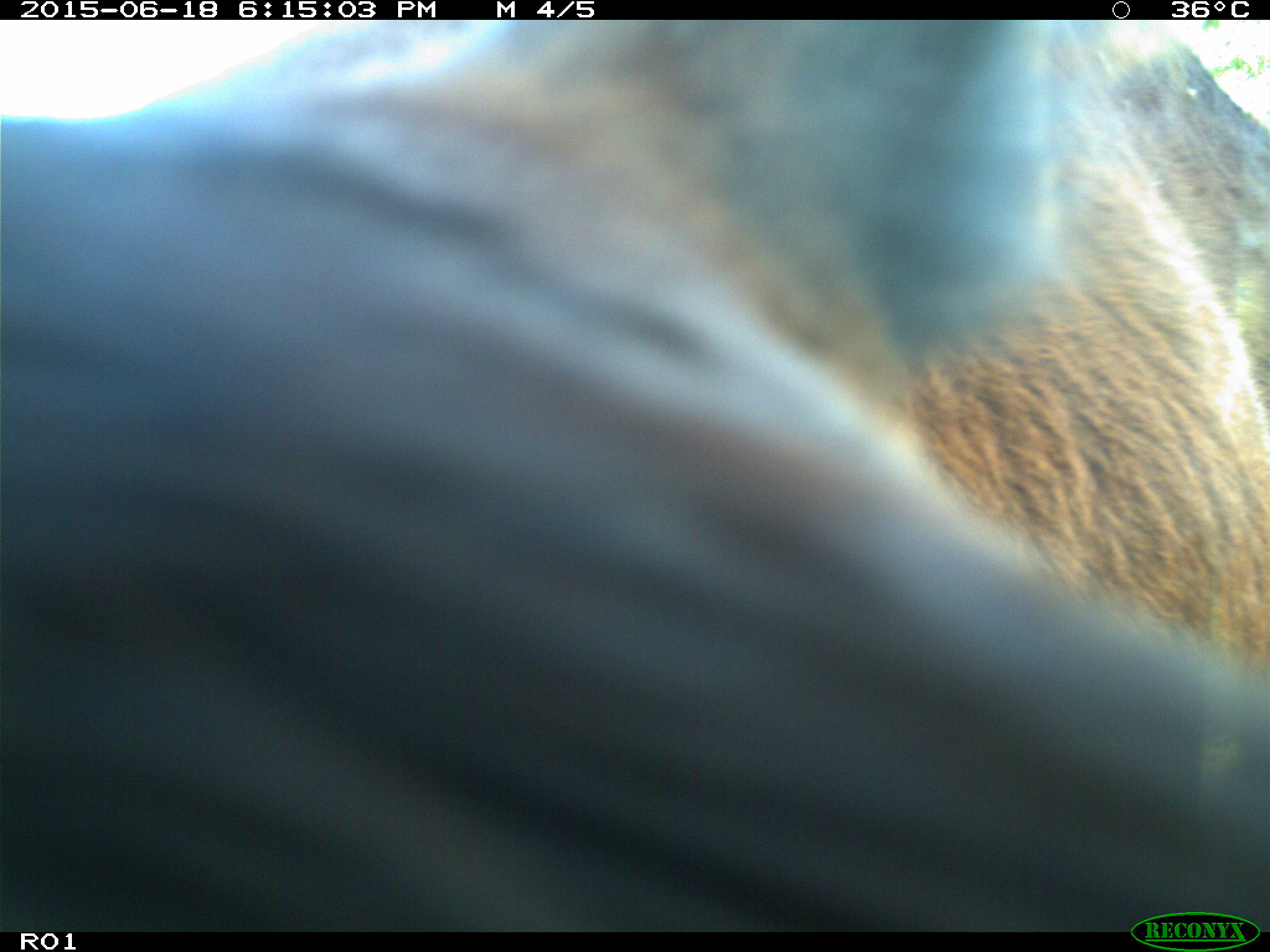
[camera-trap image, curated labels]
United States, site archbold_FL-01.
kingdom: Animalia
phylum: Chordata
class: Mammalia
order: Artiodactyla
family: Bovidae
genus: Bos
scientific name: Bos taurus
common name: domestic cow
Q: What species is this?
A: Bos taurus (domestic cow).